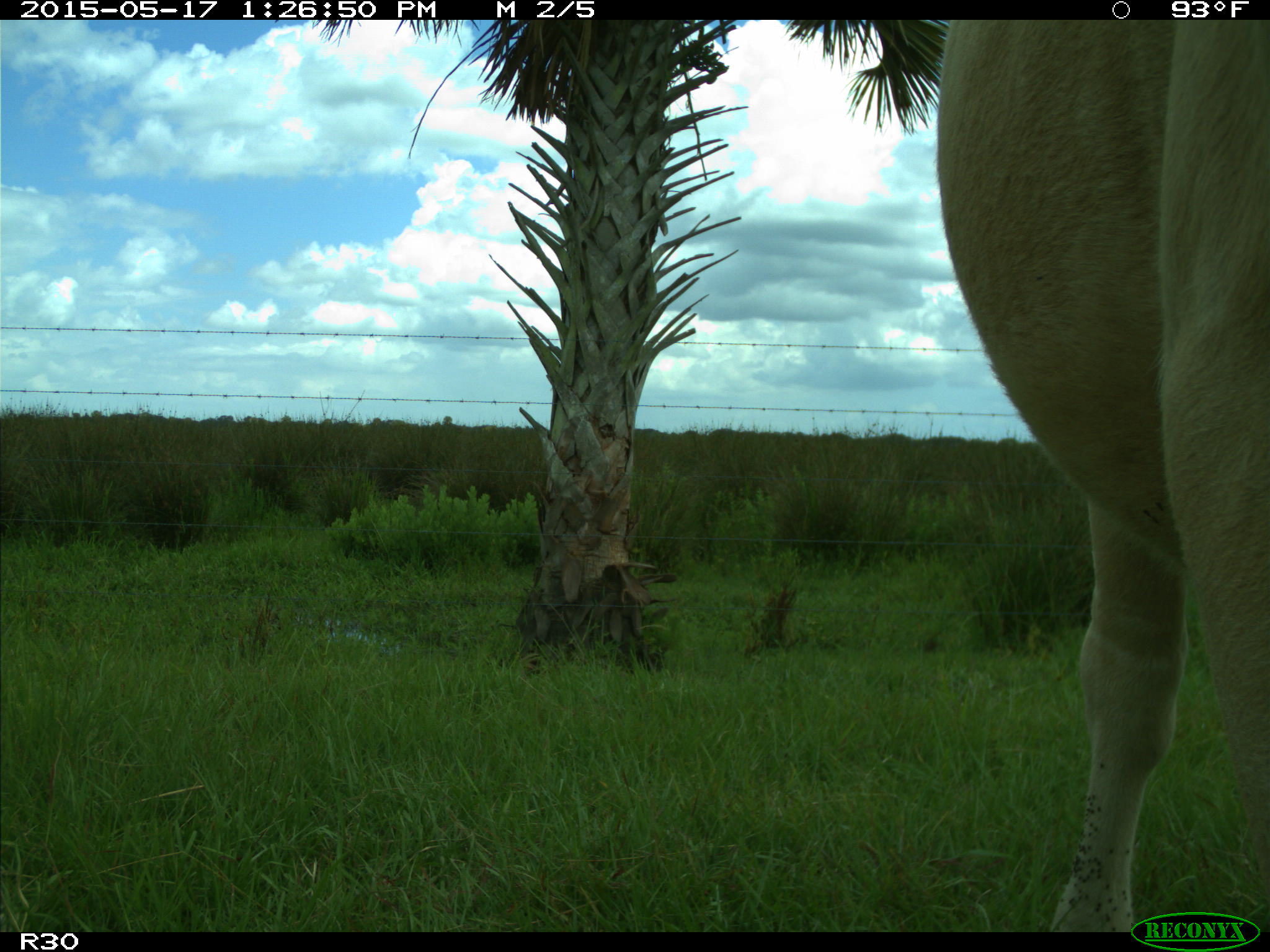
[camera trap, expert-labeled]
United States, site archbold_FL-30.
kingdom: Animalia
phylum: Chordata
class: Mammalia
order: Artiodactyla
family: Bovidae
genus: Bos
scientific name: Bos taurus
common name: domestic cow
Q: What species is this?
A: Bos taurus (domestic cow).